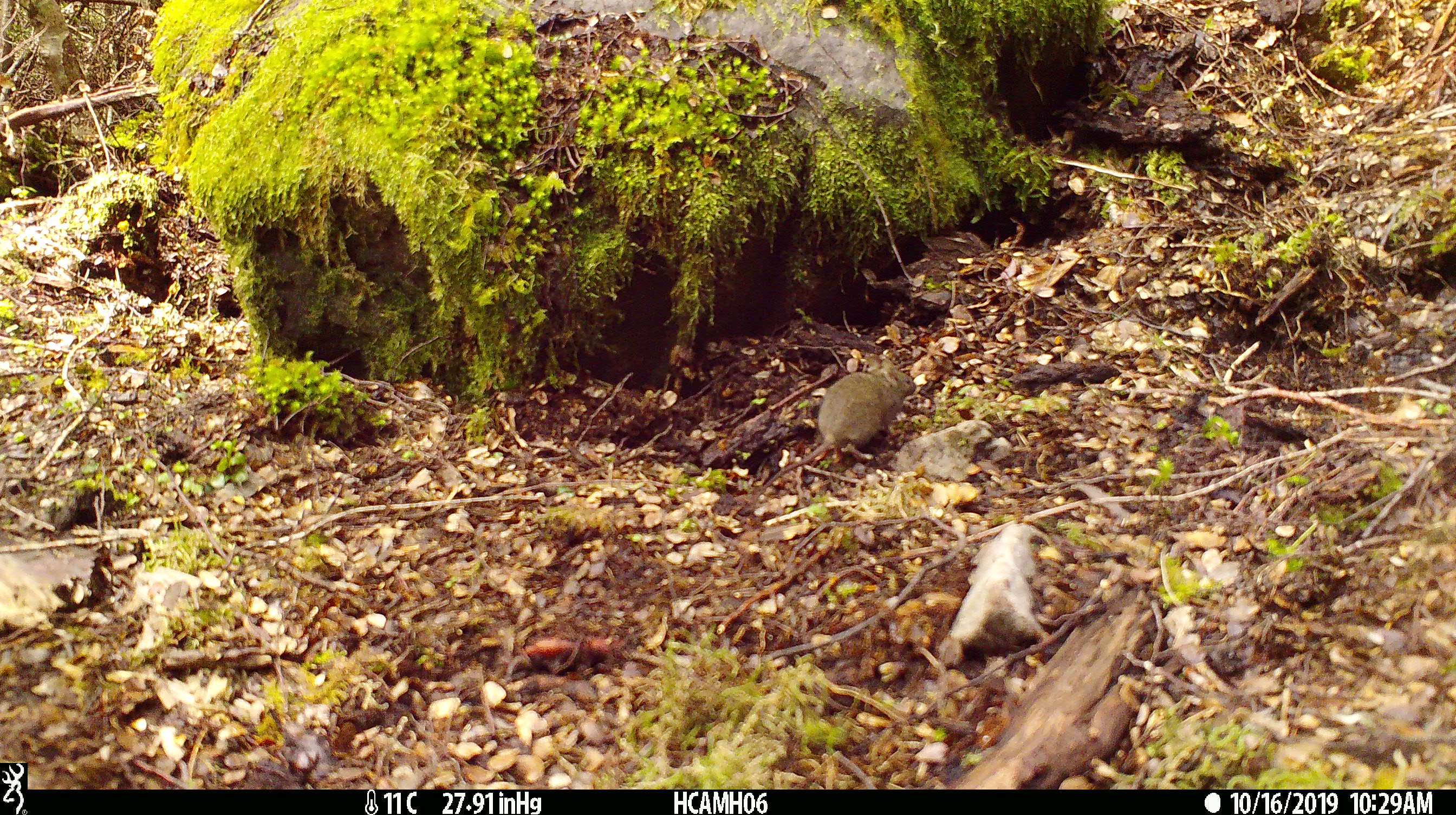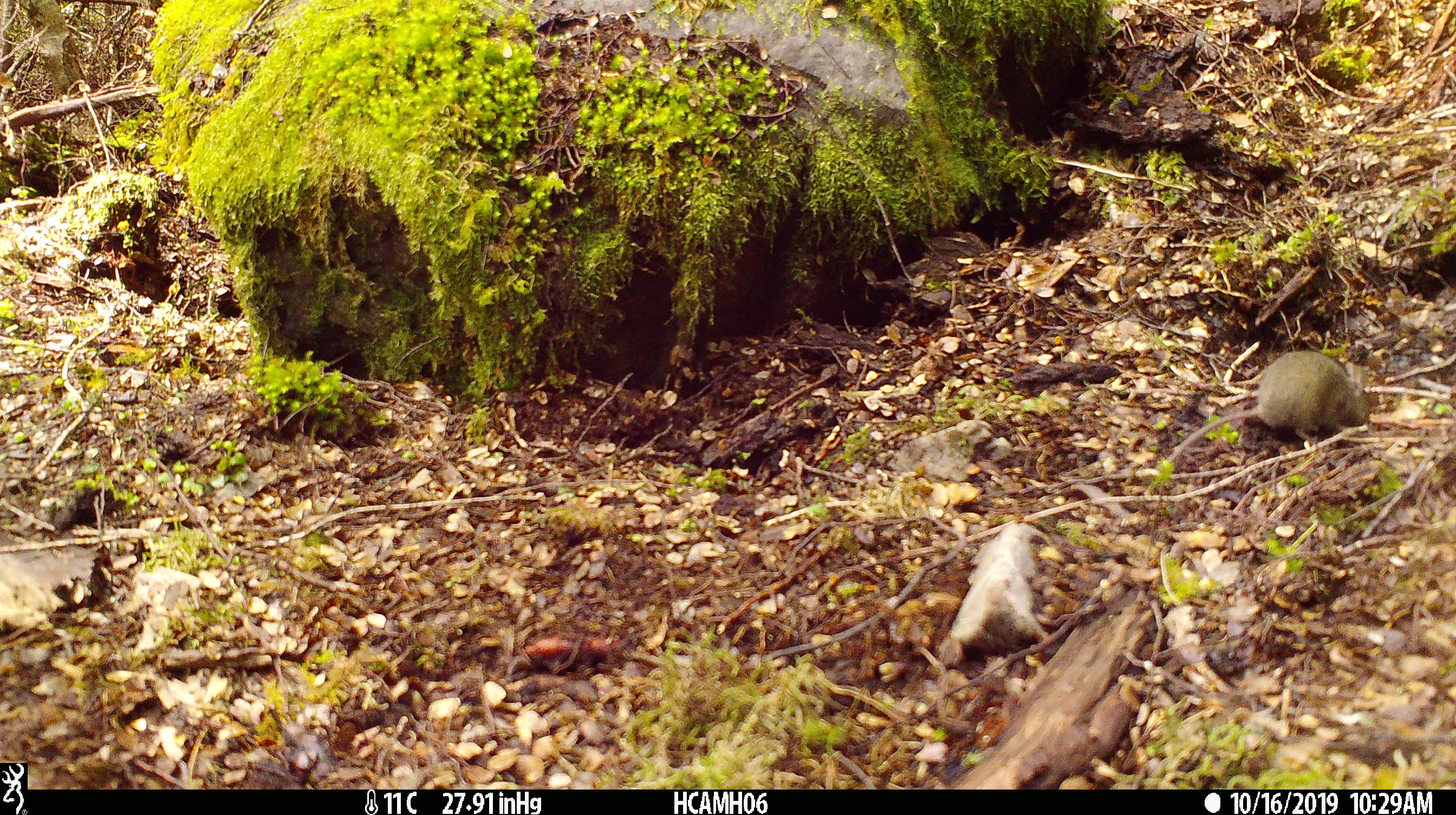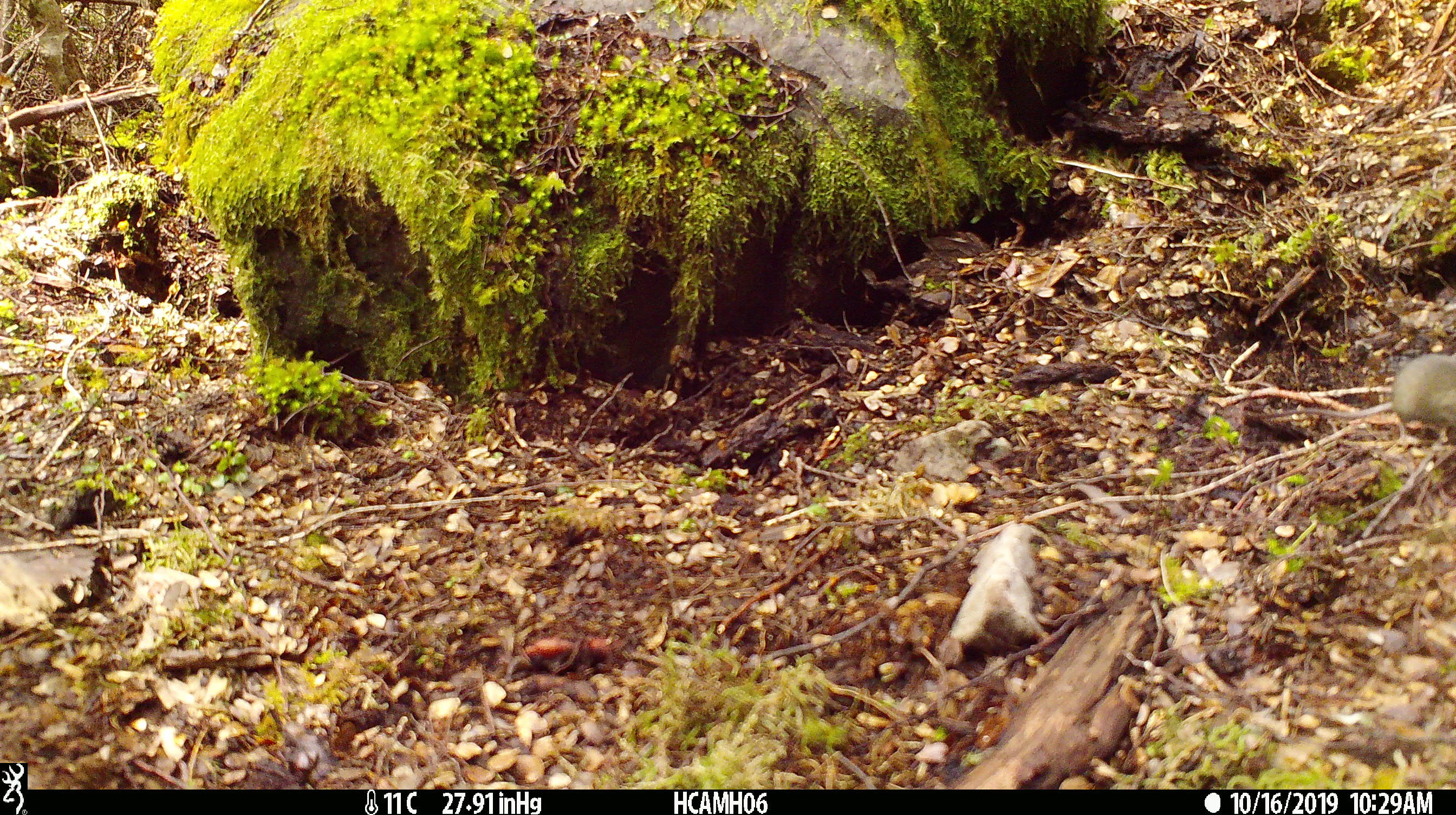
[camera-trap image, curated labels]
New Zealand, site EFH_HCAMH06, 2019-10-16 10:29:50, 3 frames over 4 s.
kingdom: Animalia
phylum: Chordata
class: Mammalia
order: Rodentia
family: Muridae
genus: Mus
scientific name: Mus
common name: mouse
Mouse (Mus).